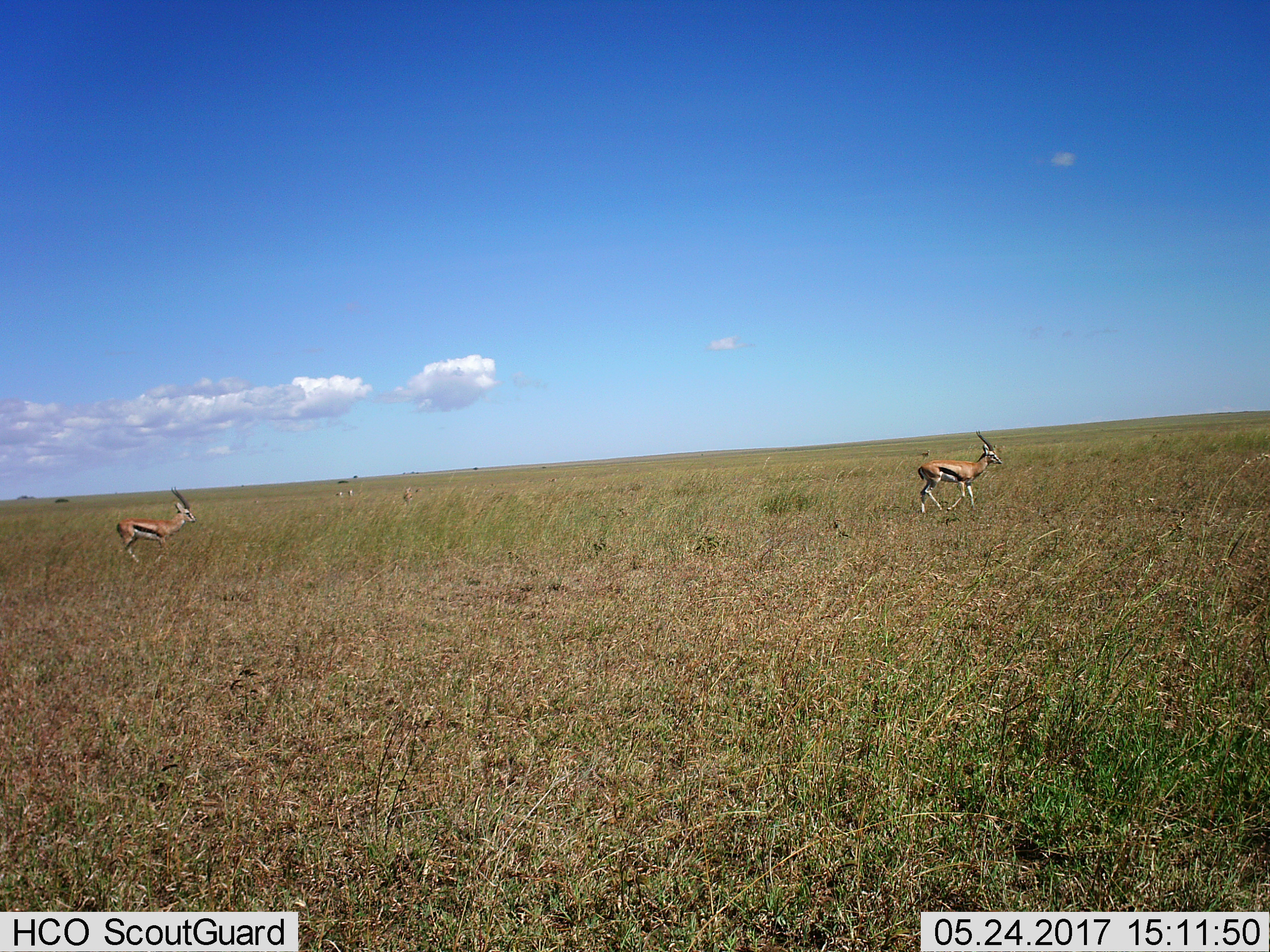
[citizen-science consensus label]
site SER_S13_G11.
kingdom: Animalia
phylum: Chordata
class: Mammalia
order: Artiodactyla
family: Bovidae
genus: Eudorcas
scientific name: Eudorcas thomsonii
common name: thomson's gazelle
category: gazellethomsons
Gazellethomsons (thomson's gazelle) (Eudorcas thomsonii), count 2. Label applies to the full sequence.